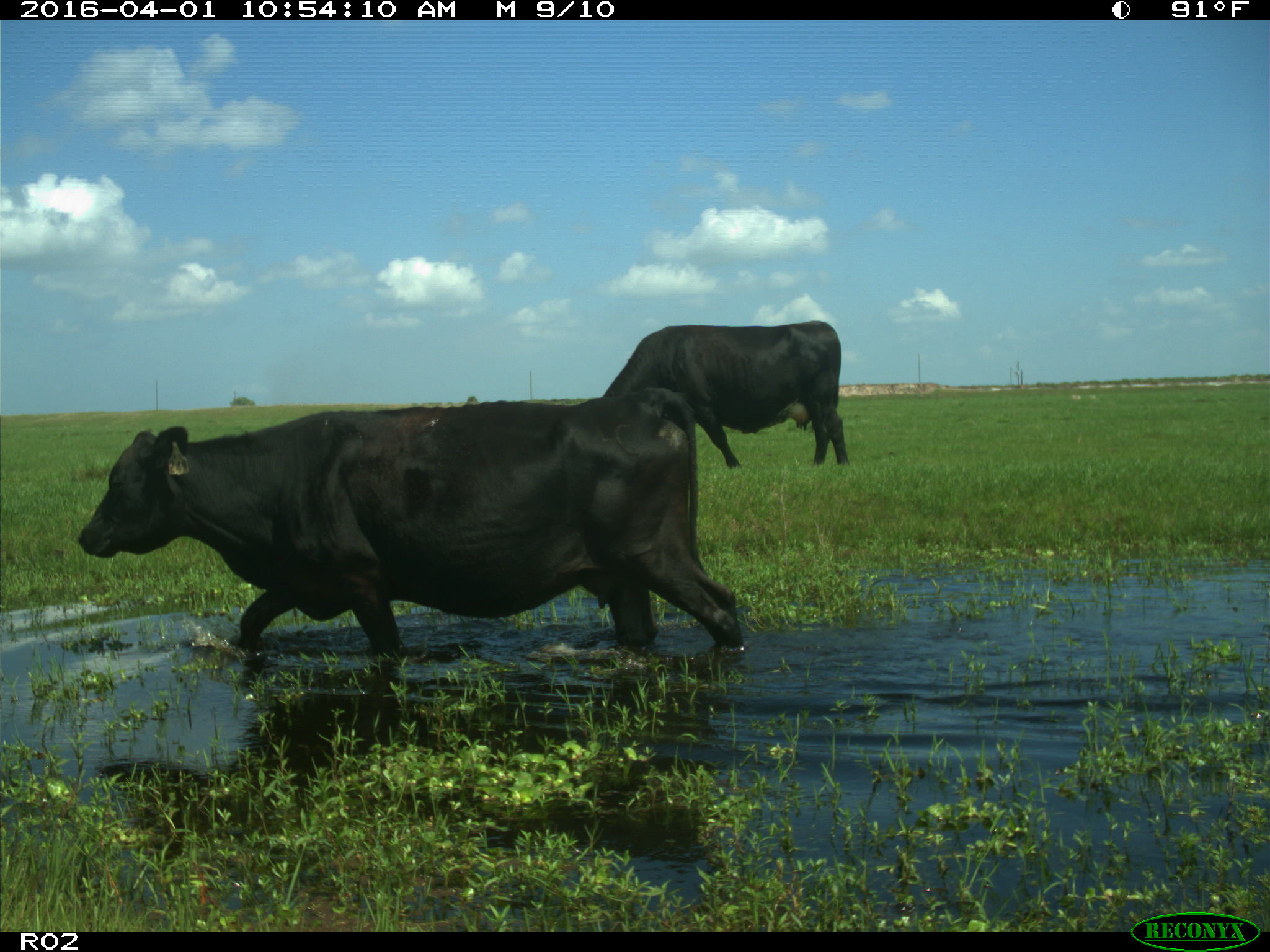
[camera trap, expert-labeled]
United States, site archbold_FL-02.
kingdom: Animalia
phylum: Chordata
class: Mammalia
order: Artiodactyla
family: Bovidae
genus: Bos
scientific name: Bos taurus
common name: domestic cow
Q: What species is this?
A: Bos taurus (domestic cow).